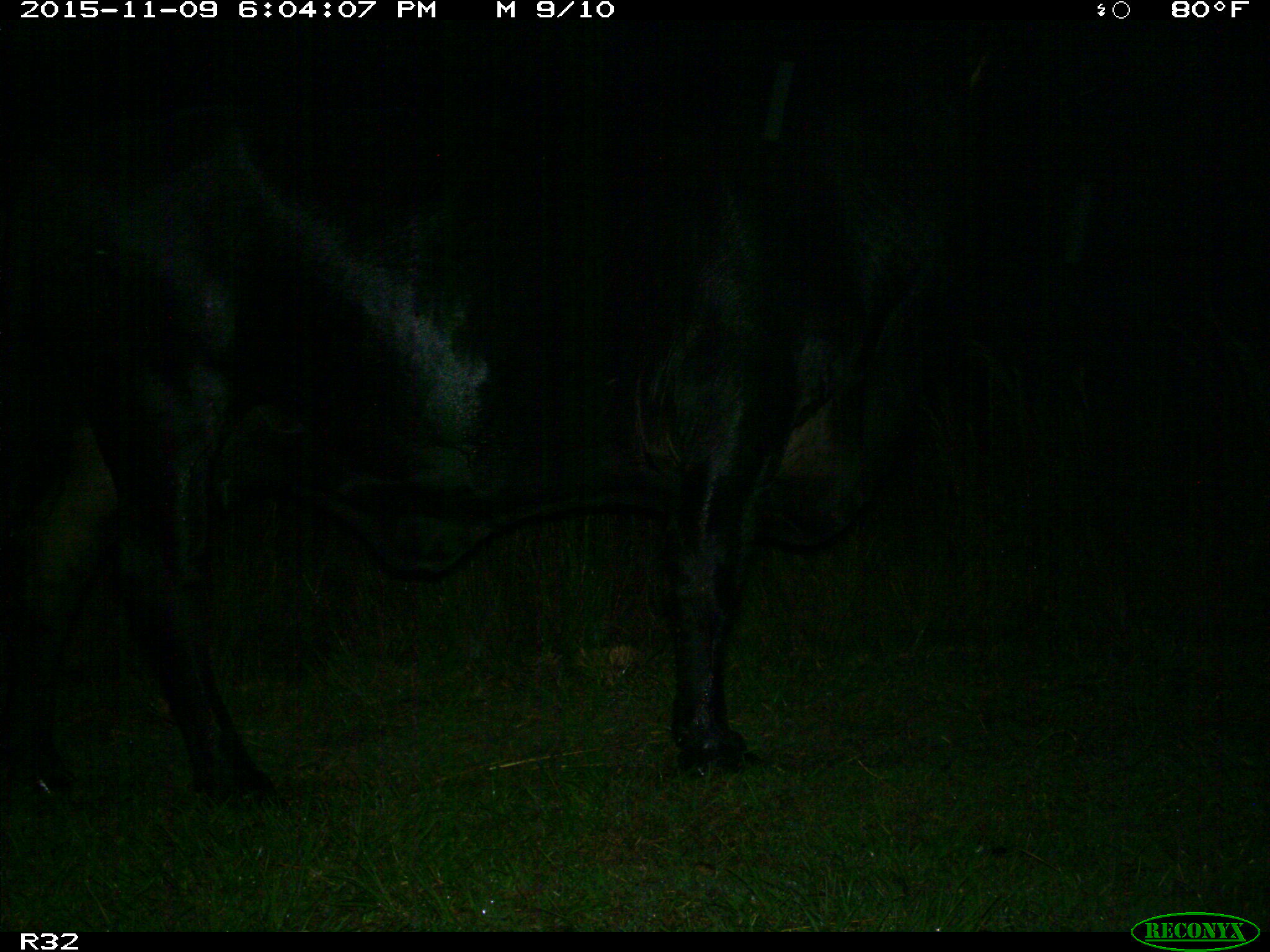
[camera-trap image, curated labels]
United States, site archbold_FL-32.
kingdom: Animalia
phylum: Chordata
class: Mammalia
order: Artiodactyla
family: Bovidae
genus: Bos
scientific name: Bos taurus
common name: domestic cow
Bos taurus (domestic cow).